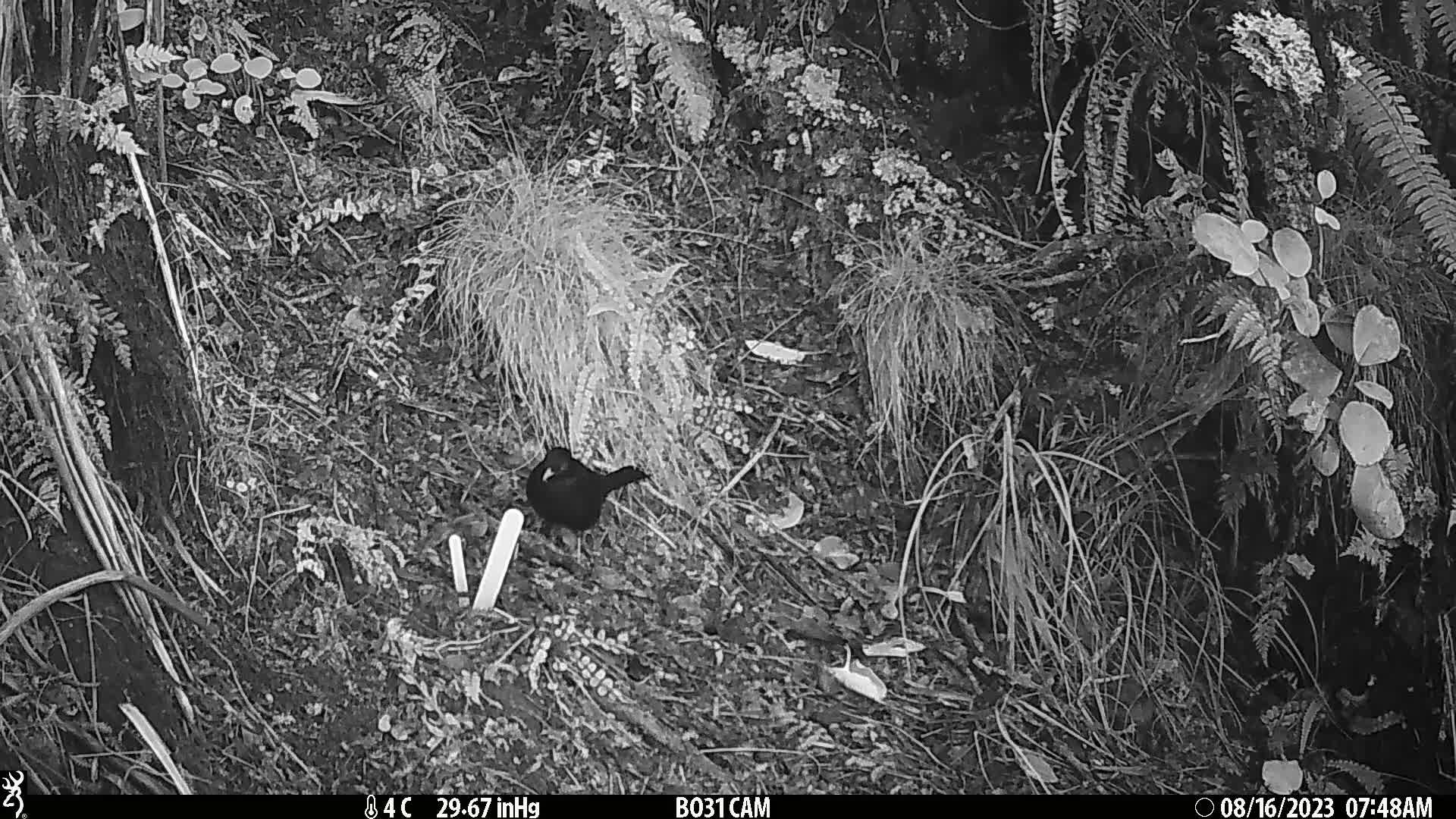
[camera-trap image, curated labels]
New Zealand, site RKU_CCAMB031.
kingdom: Animalia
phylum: Chordata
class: Aves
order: Passeriformes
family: Turdidae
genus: Turdus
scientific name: Turdus merula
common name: eurasian blackbird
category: blackbird